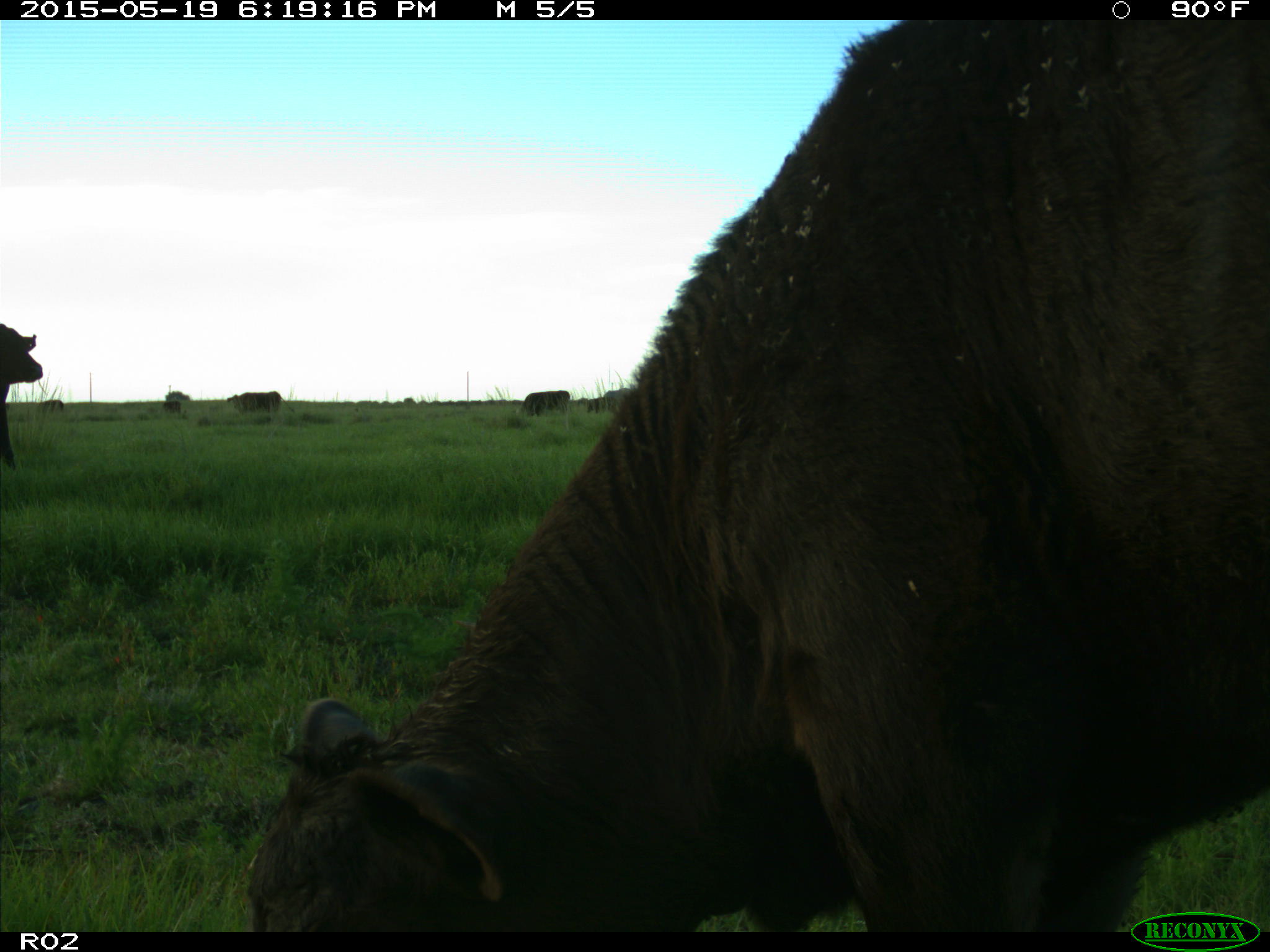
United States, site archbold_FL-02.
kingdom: Animalia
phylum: Chordata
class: Mammalia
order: Artiodactyla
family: Bovidae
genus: Bos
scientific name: Bos taurus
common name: domestic cow